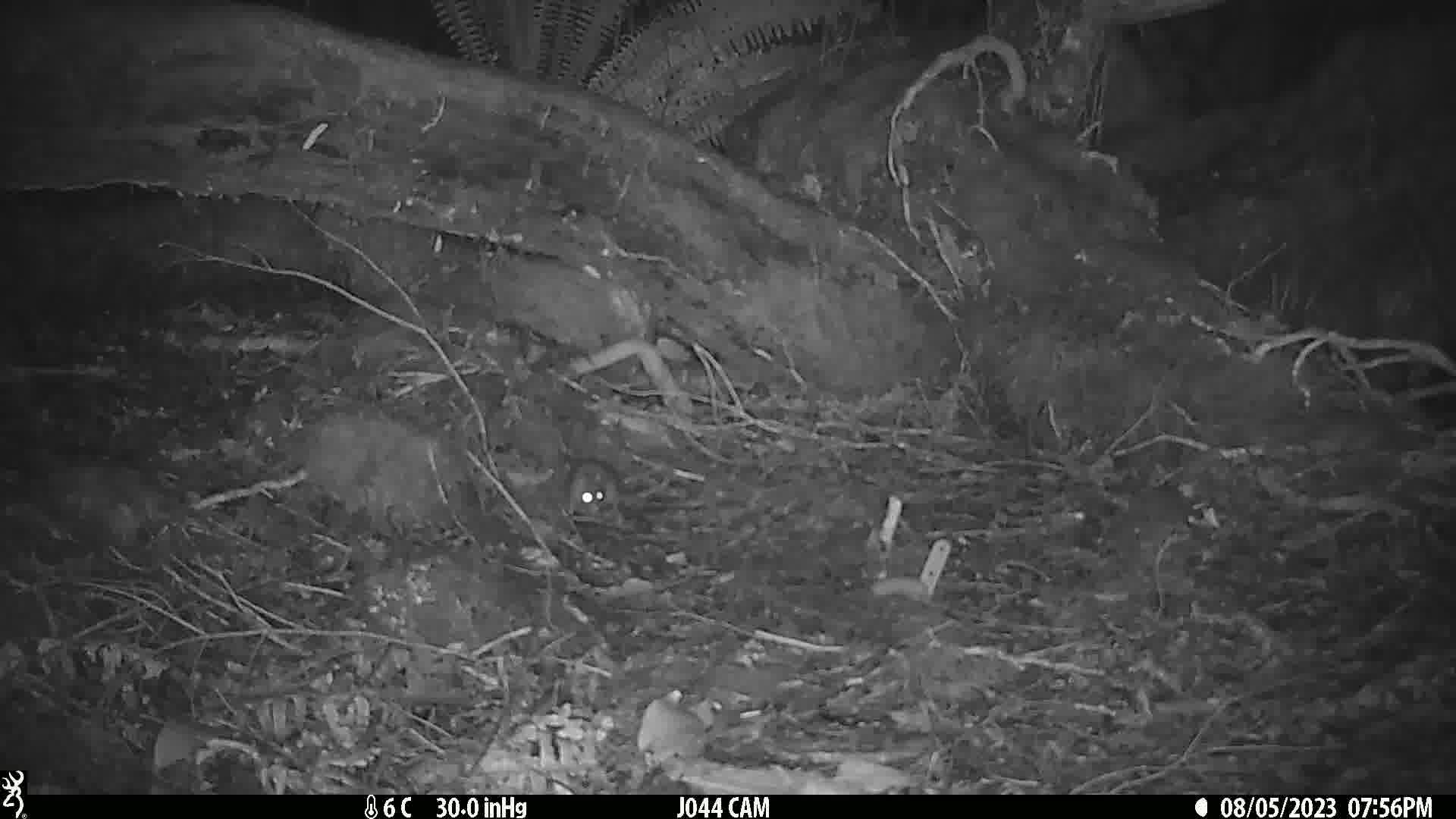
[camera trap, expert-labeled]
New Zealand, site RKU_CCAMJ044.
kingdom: Animalia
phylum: Chordata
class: Mammalia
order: Rodentia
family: Muridae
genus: Rattus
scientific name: Rattus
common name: rat